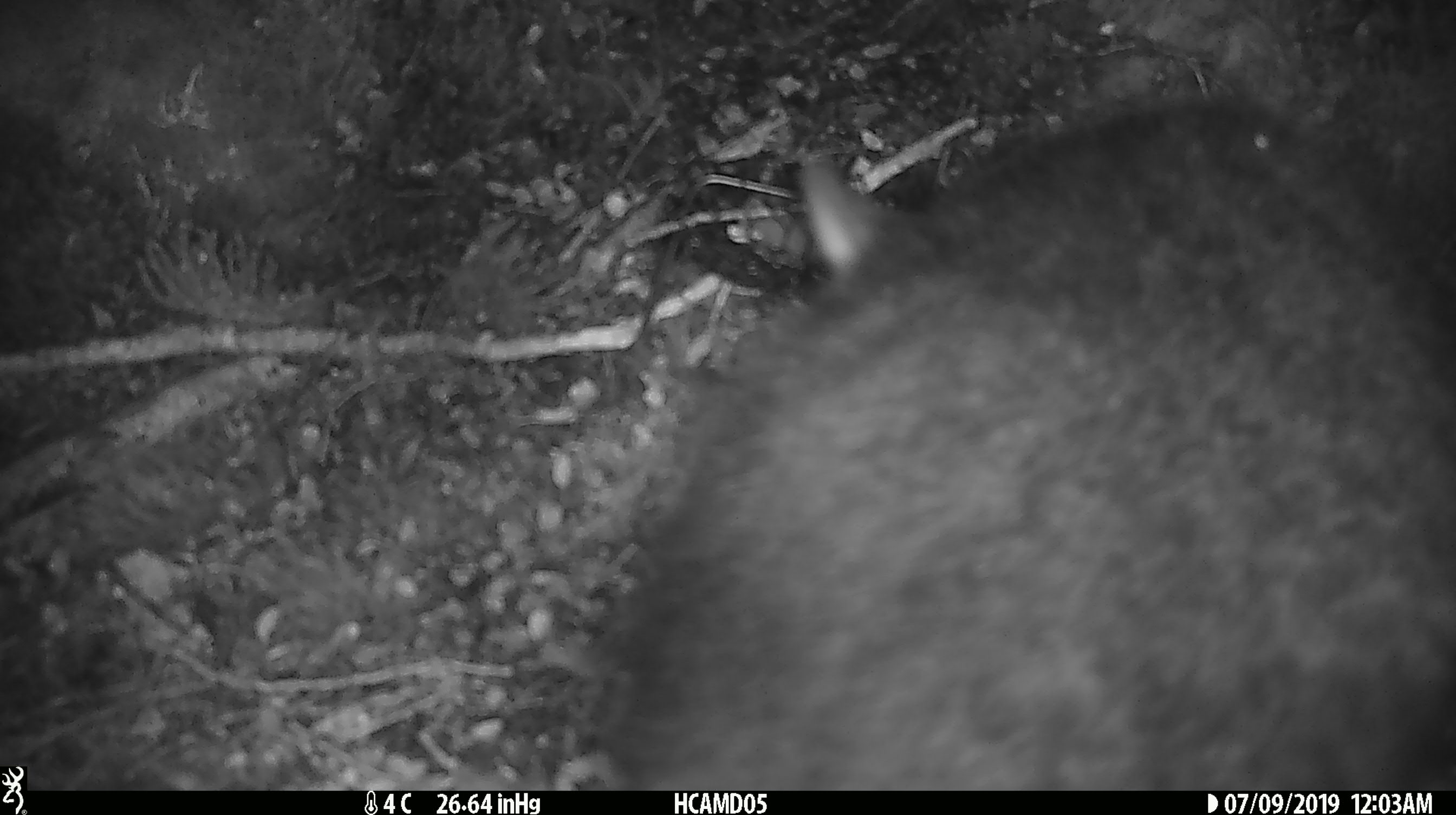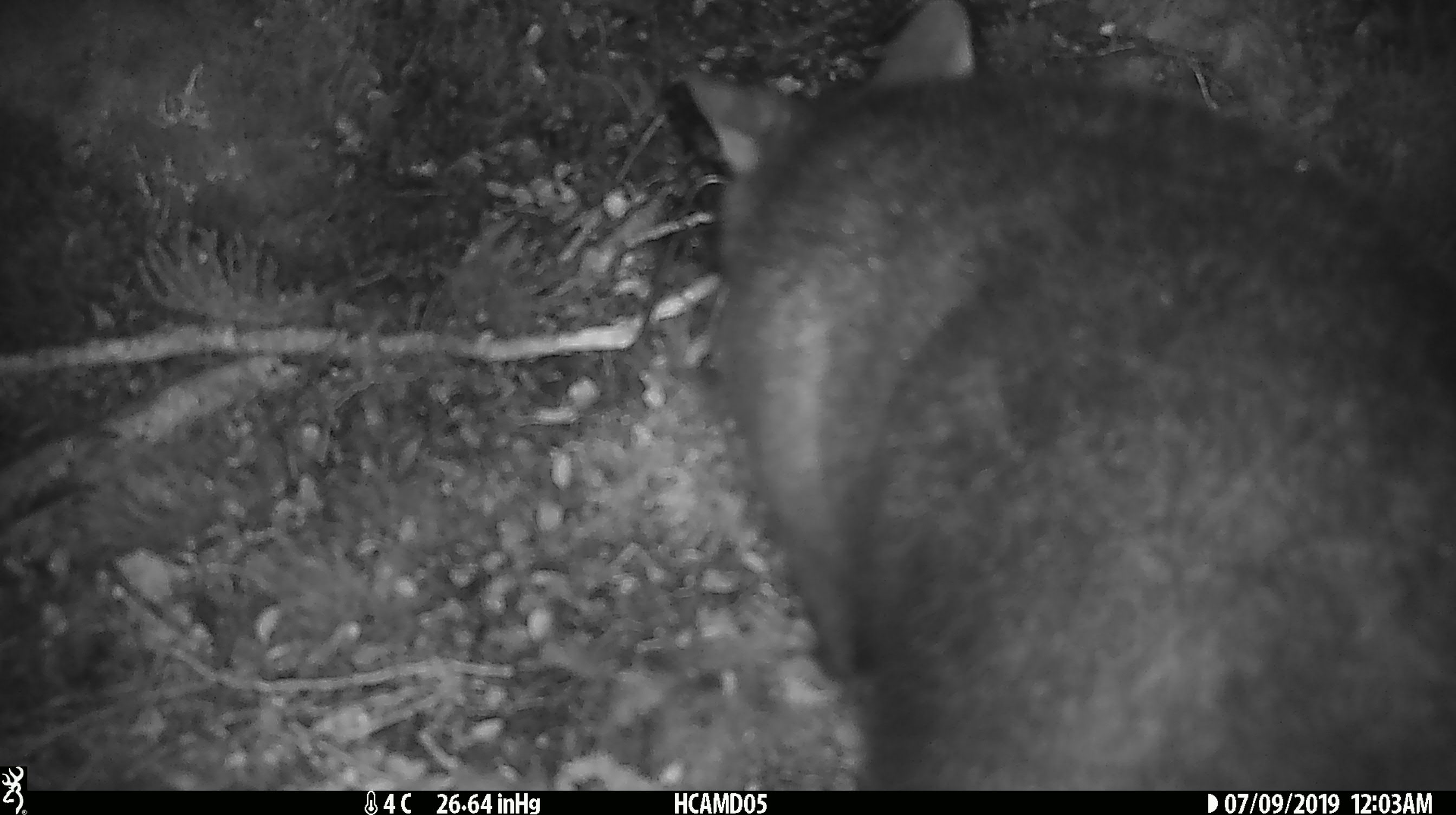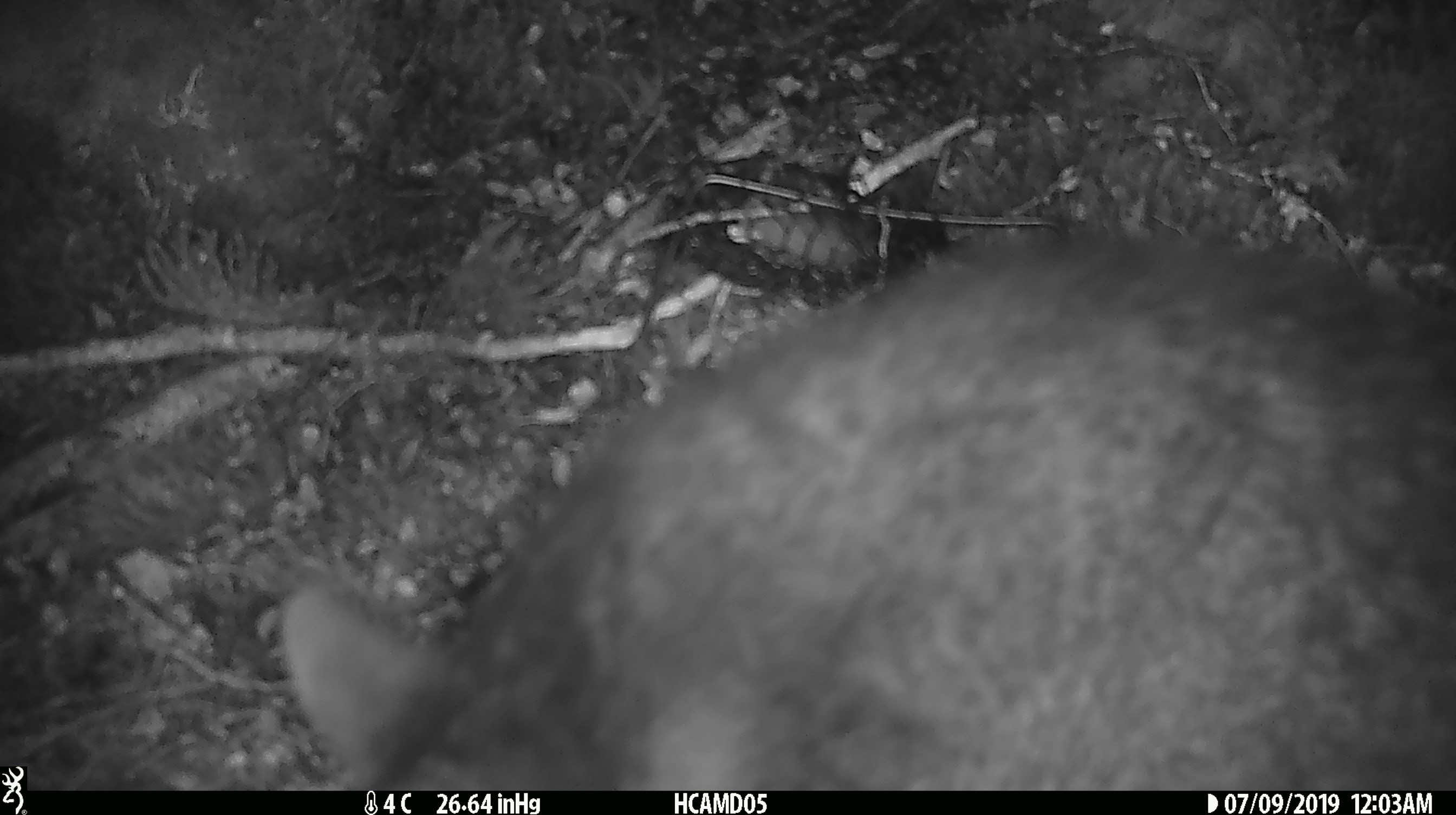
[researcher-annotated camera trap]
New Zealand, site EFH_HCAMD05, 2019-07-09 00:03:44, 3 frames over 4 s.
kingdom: Animalia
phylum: Chordata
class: Mammalia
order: Diprotodontia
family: Phalangeridae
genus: Trichosurus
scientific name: Trichosurus vulpecula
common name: common brushtail possum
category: possum